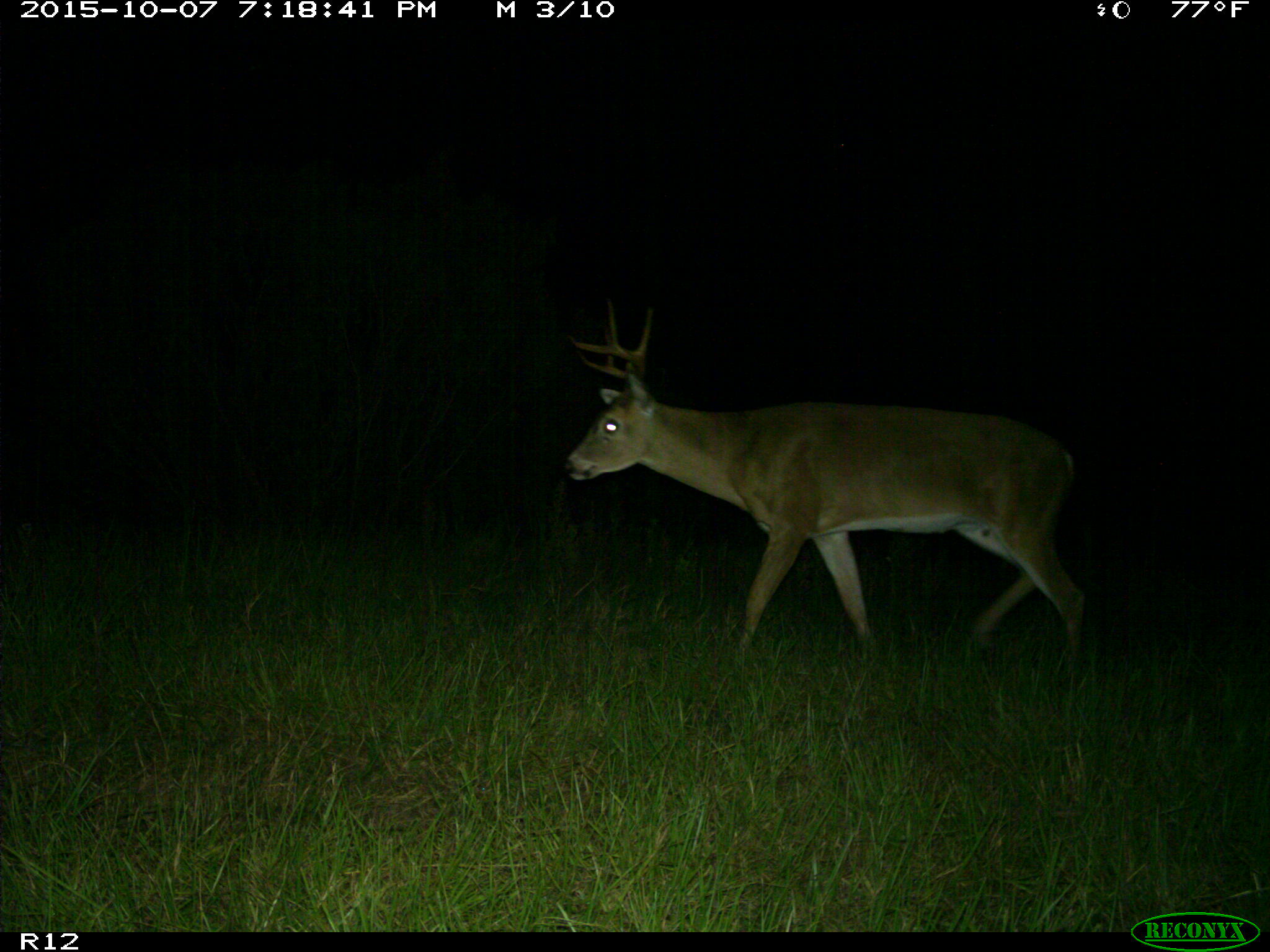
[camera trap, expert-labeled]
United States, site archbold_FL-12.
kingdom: Animalia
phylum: Chordata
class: Mammalia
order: Artiodactyla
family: Cervidae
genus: Odocoileus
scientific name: Odocoileus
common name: deer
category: unidentified deer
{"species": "unidentified deer (deer) (Odocoileus)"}